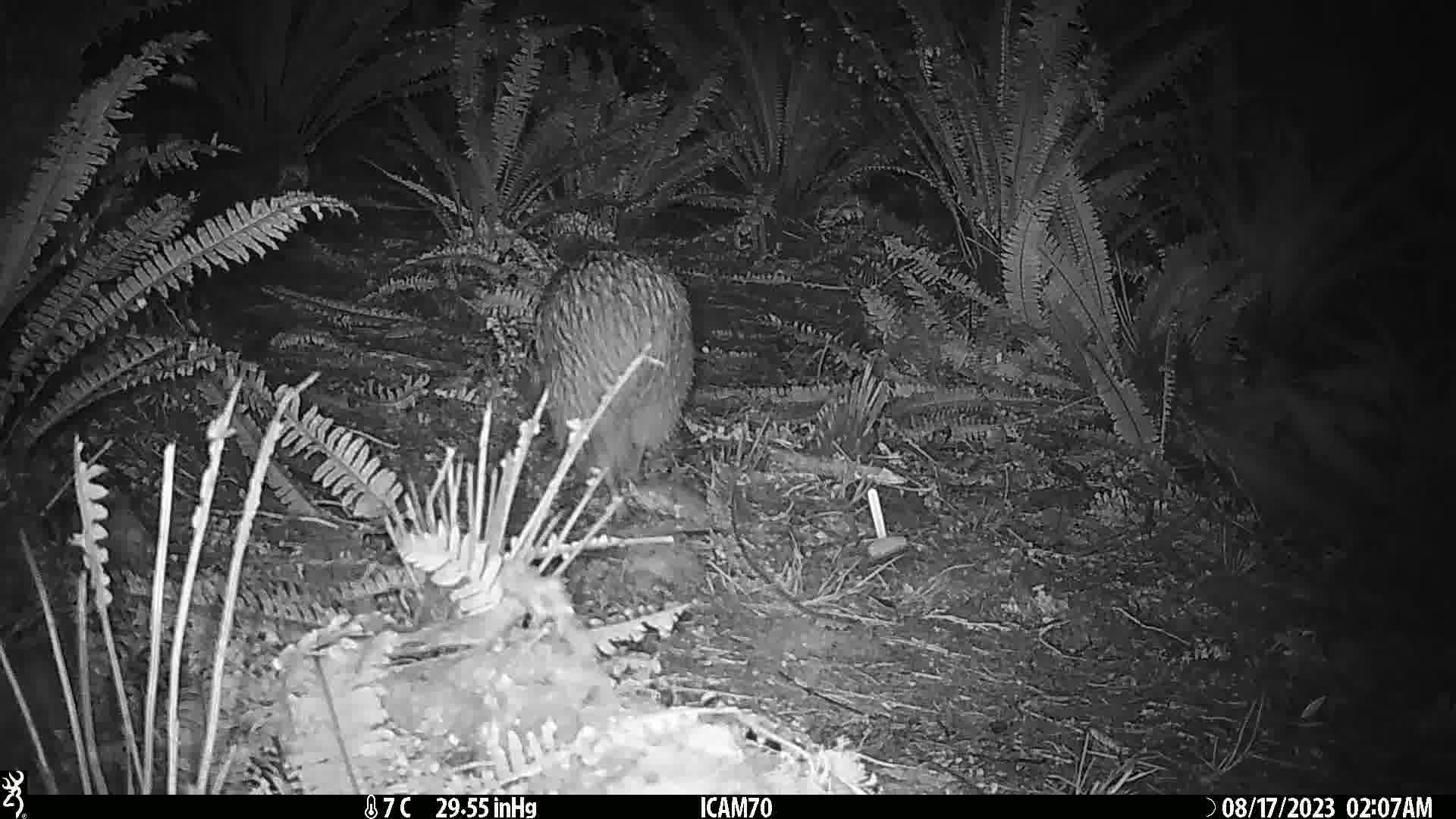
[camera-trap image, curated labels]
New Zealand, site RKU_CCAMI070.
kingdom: Animalia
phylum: Chordata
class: Aves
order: Apterygiformes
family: Apterygidae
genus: Apteryx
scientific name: Apteryx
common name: kiwi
Kiwi (Apteryx).